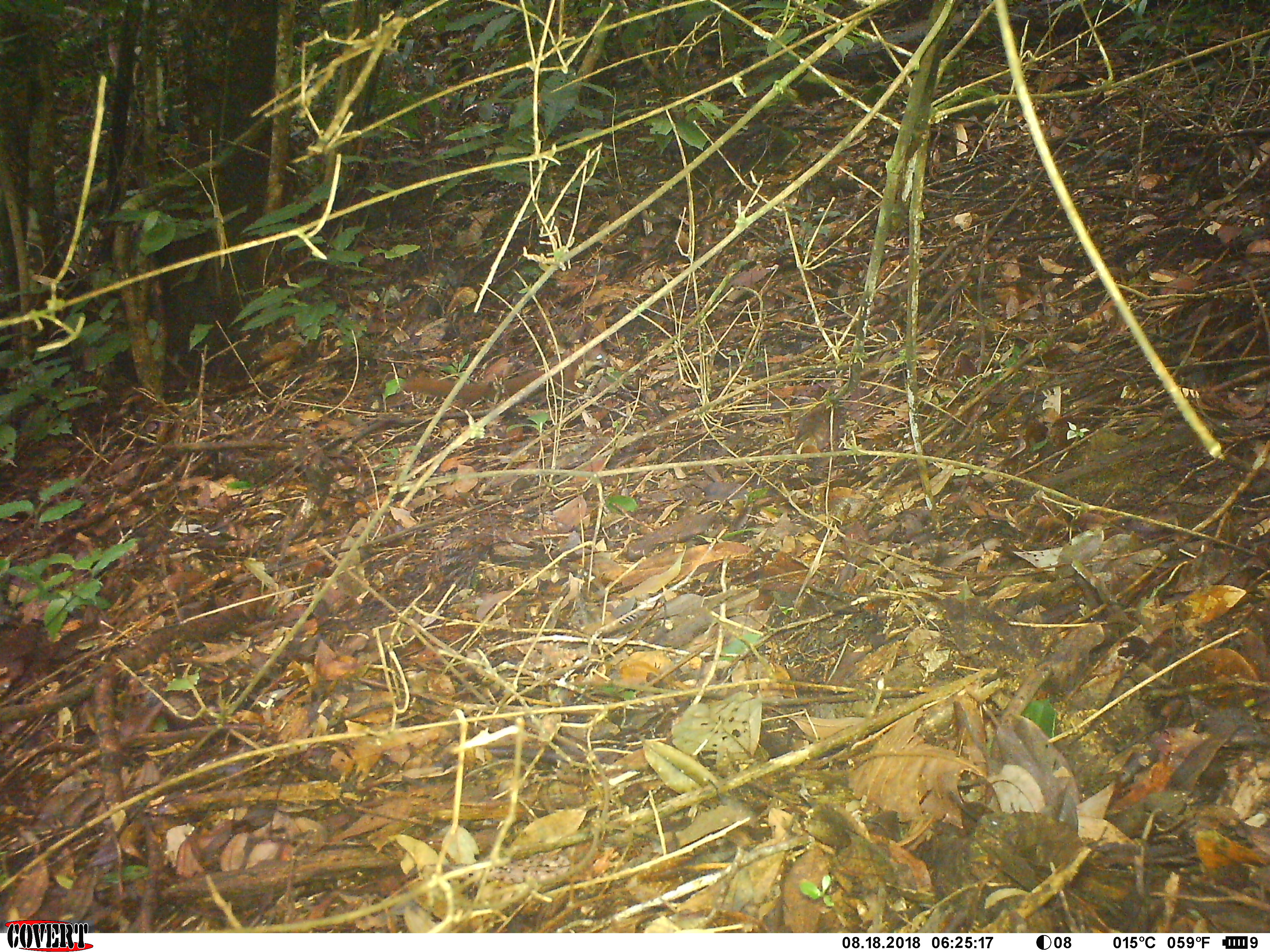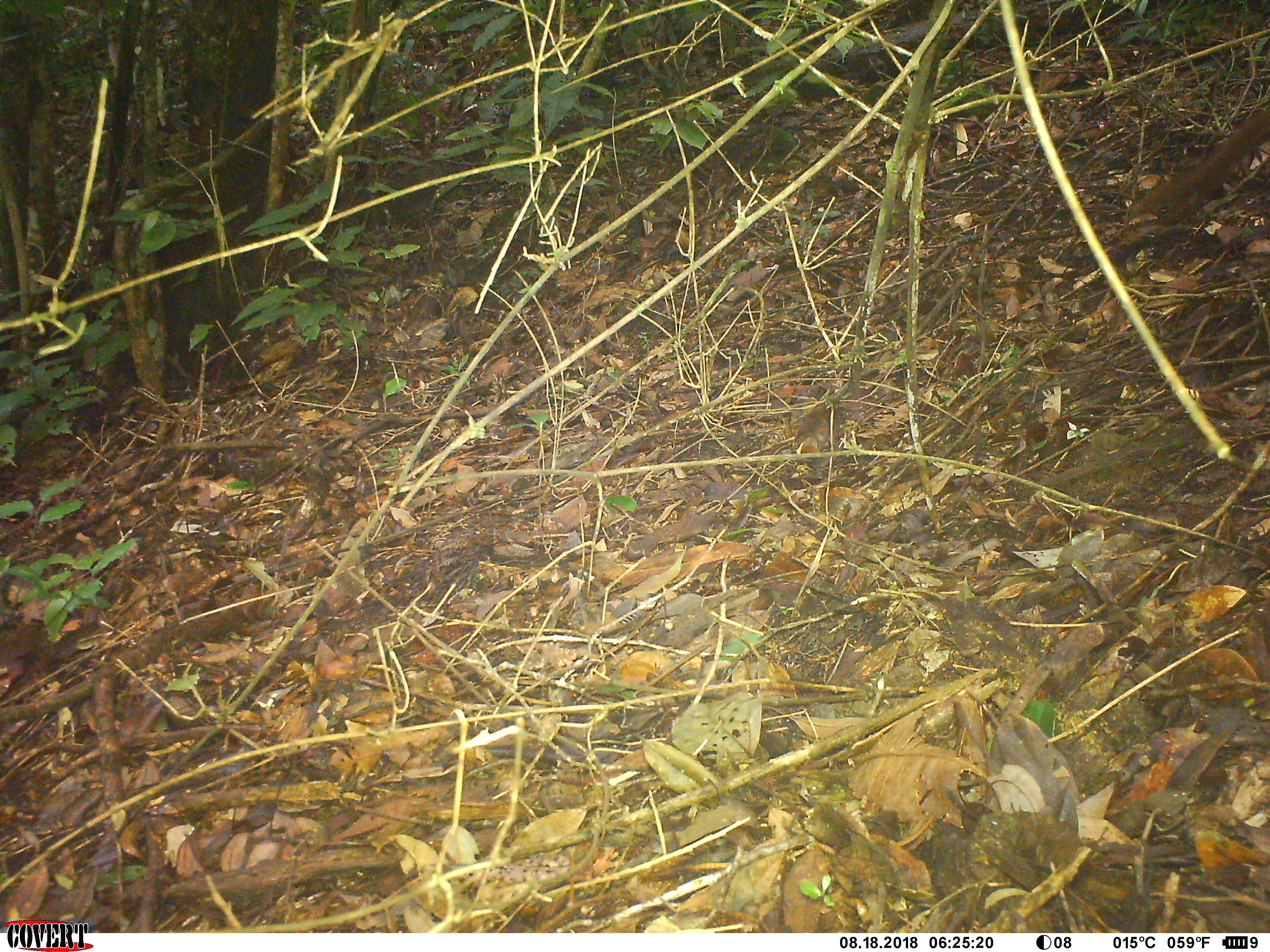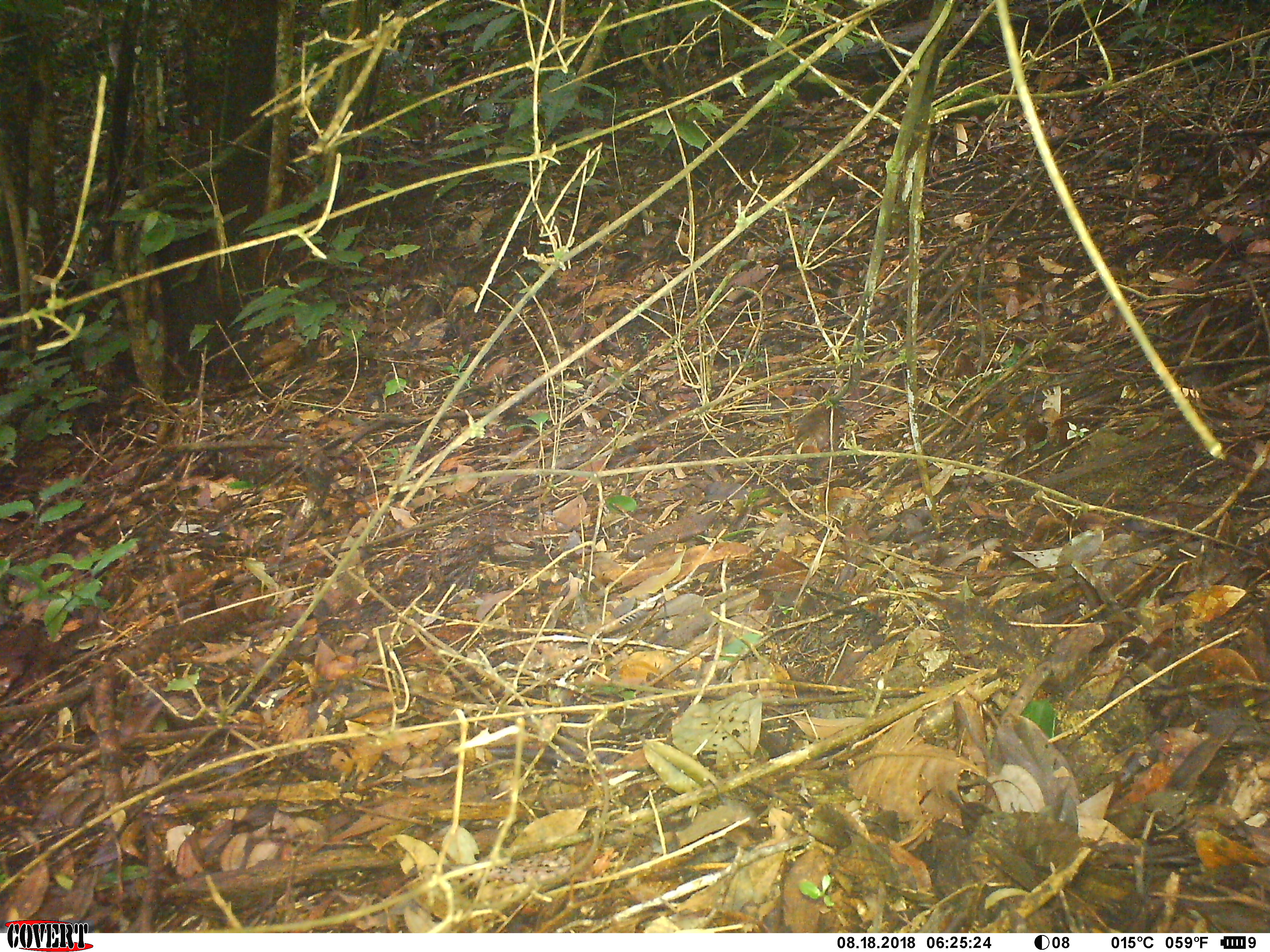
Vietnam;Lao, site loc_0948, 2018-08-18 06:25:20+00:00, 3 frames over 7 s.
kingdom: Animalia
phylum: Chordata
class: Mammalia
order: Carnivora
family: Mustelidae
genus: Mustela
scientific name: Mustela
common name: weasel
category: unidentified weasel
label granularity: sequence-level